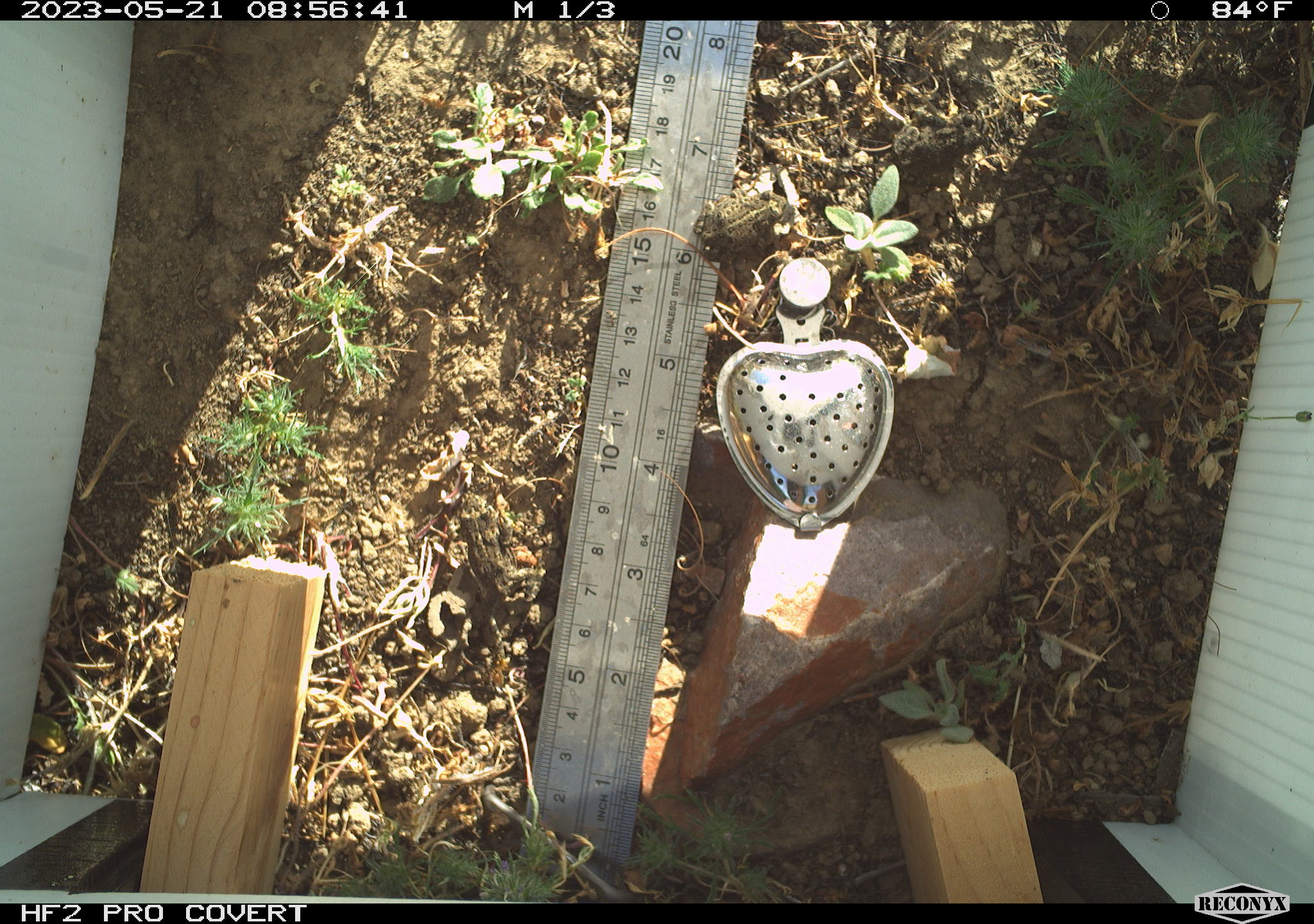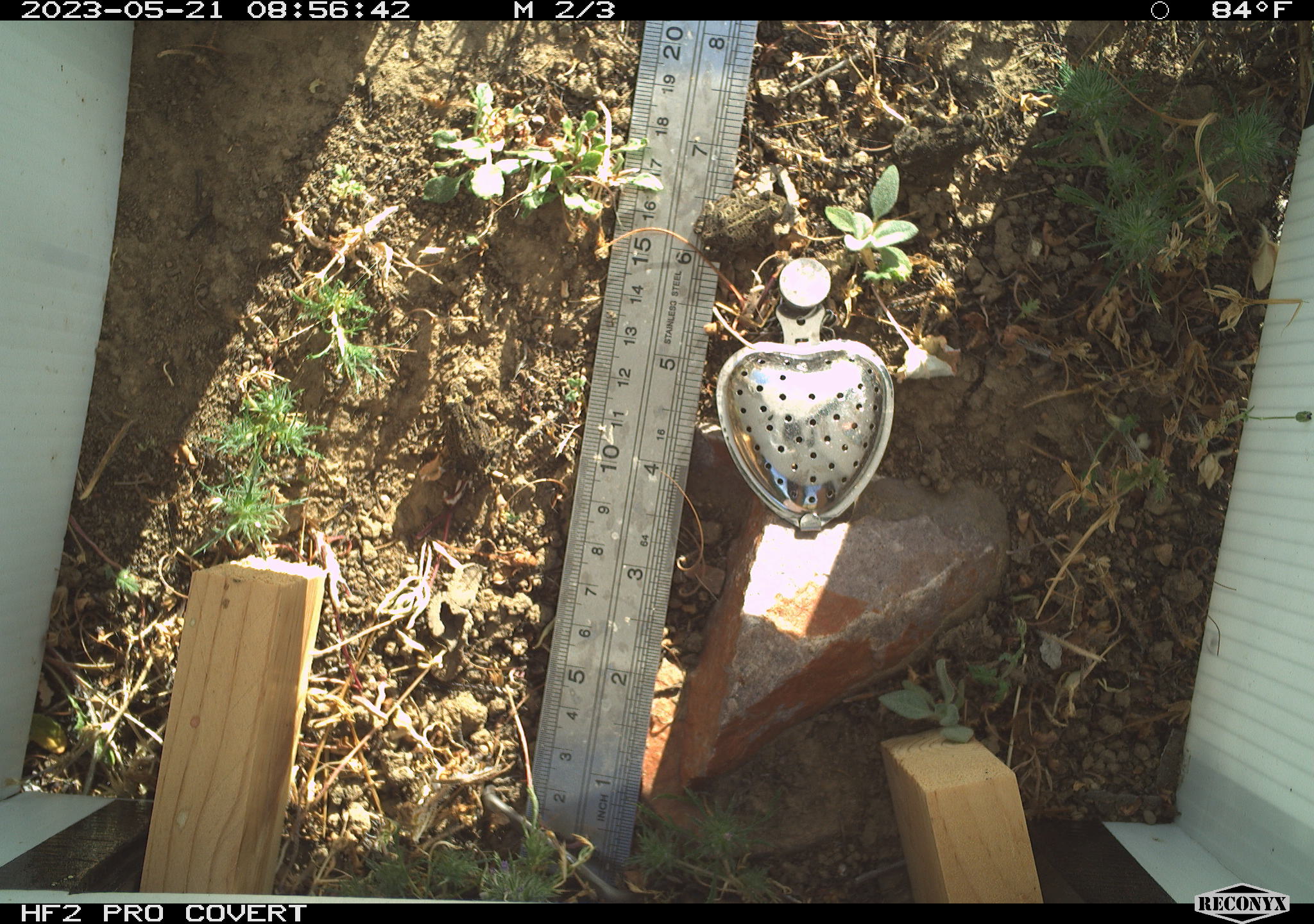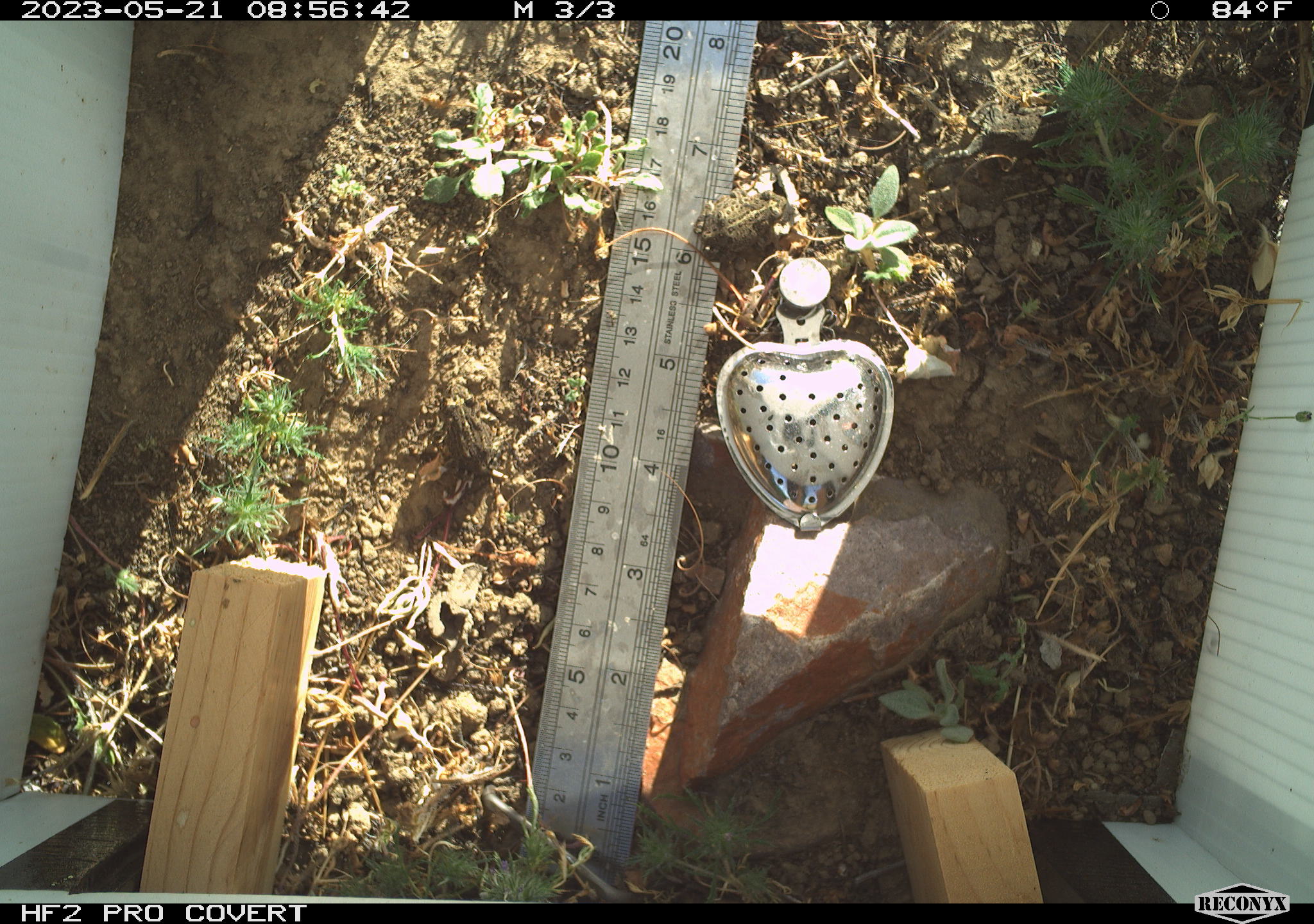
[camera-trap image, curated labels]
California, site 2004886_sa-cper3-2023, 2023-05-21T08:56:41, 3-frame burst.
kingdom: Animalia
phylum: Chordata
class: Amphibia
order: Anura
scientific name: Anura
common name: frogs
Frogs (Anura).